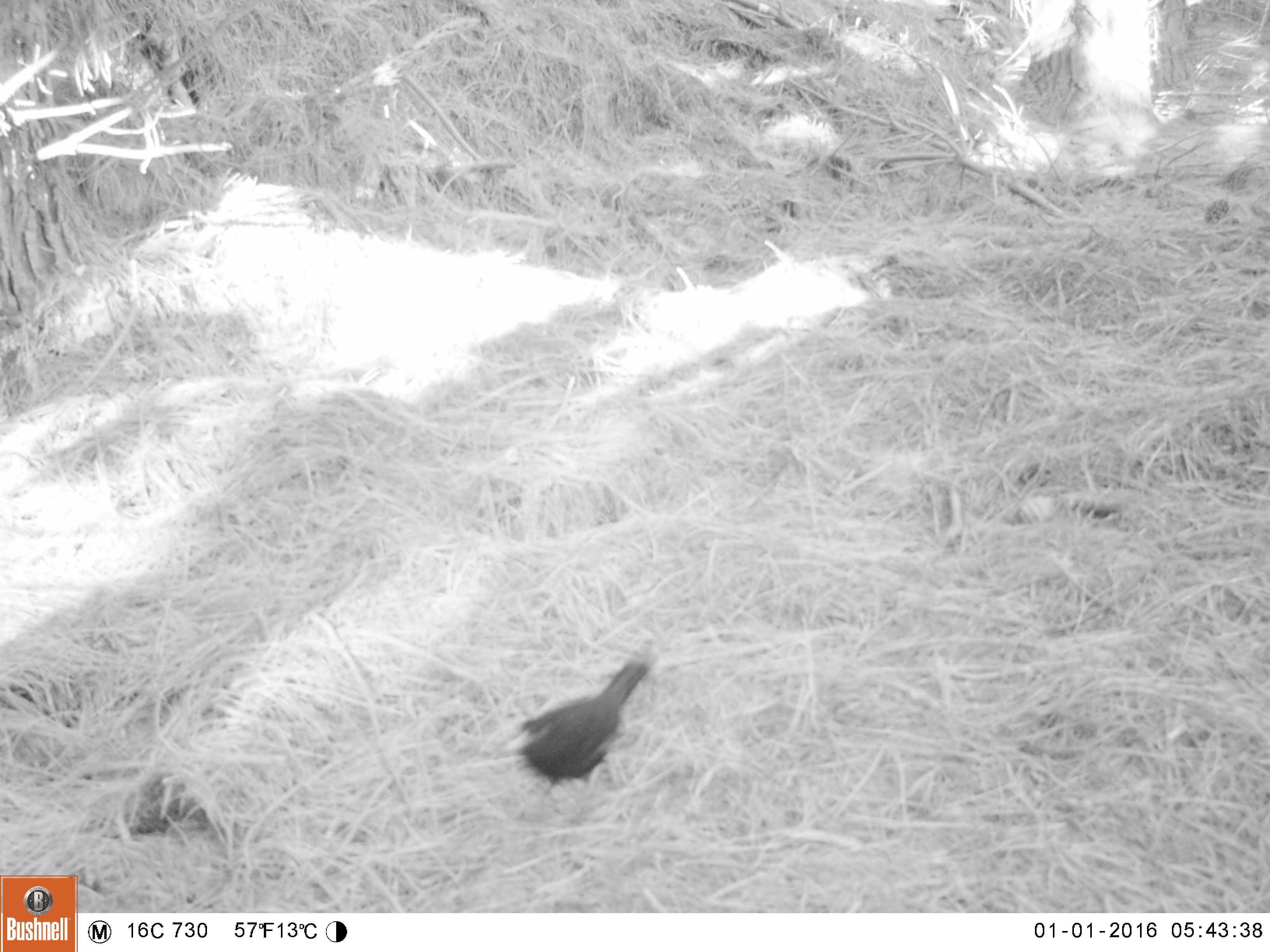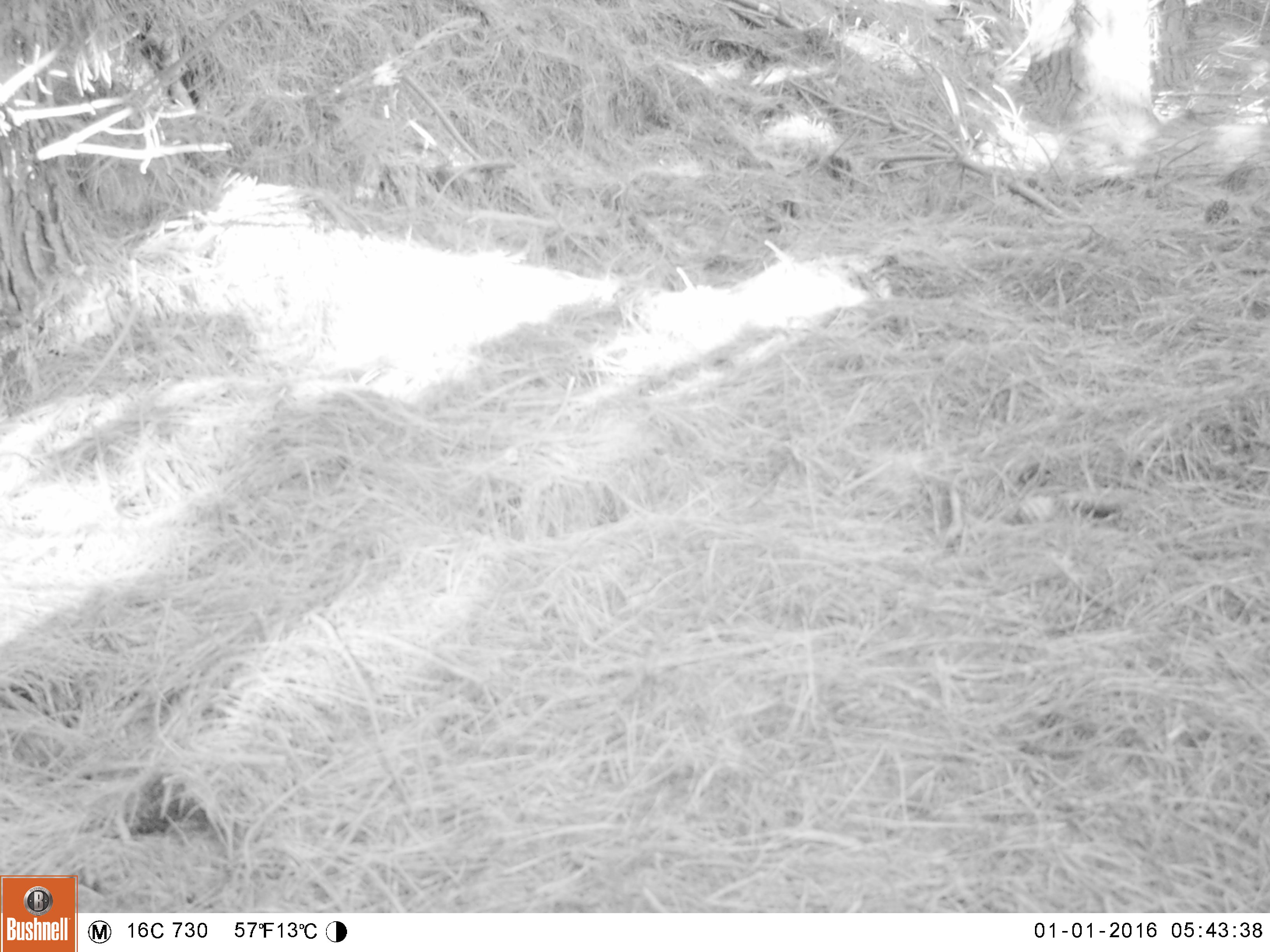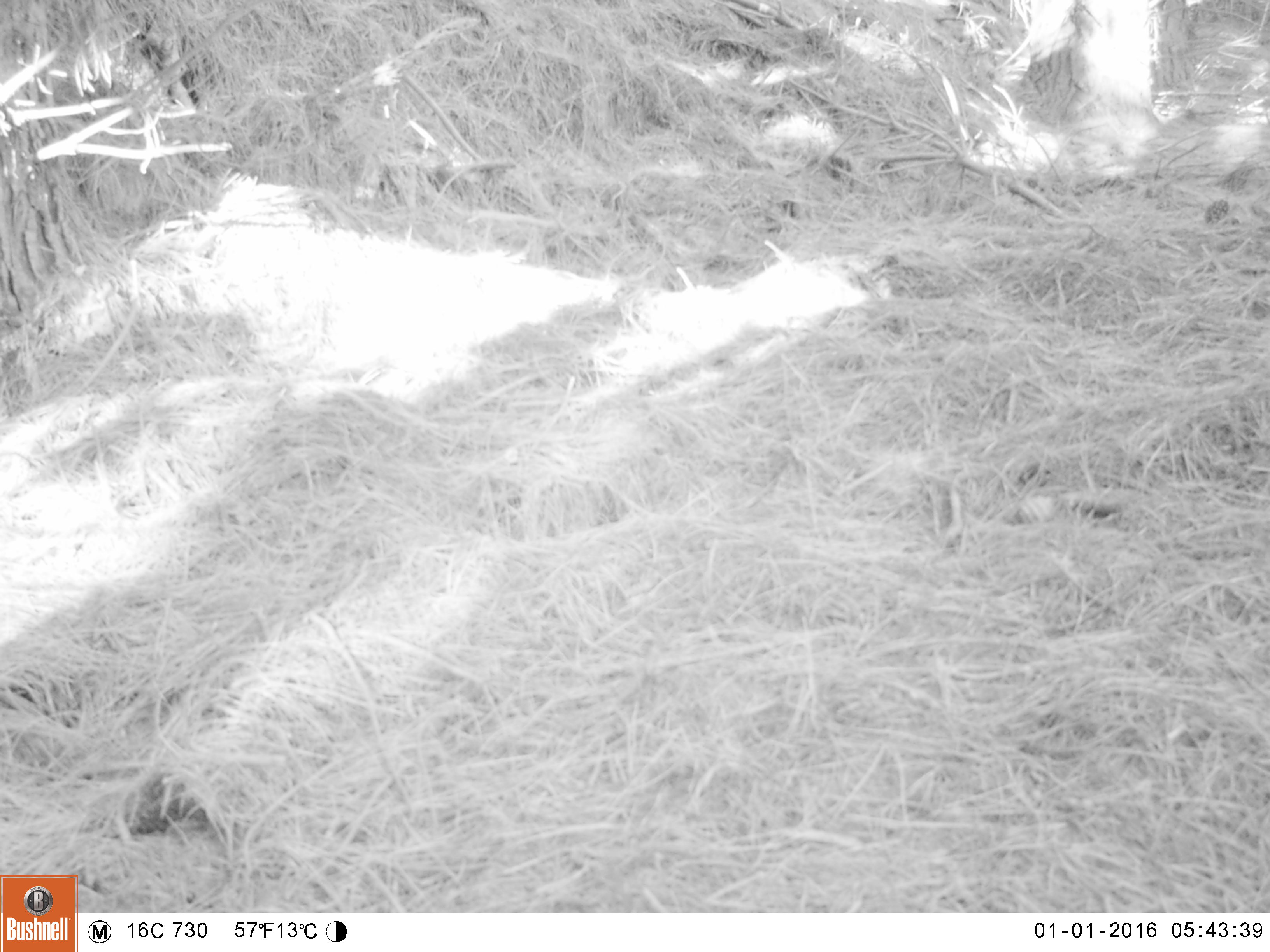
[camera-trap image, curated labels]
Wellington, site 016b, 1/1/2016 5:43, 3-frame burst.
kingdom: Animalia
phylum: Chordata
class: Aves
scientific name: Aves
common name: bird